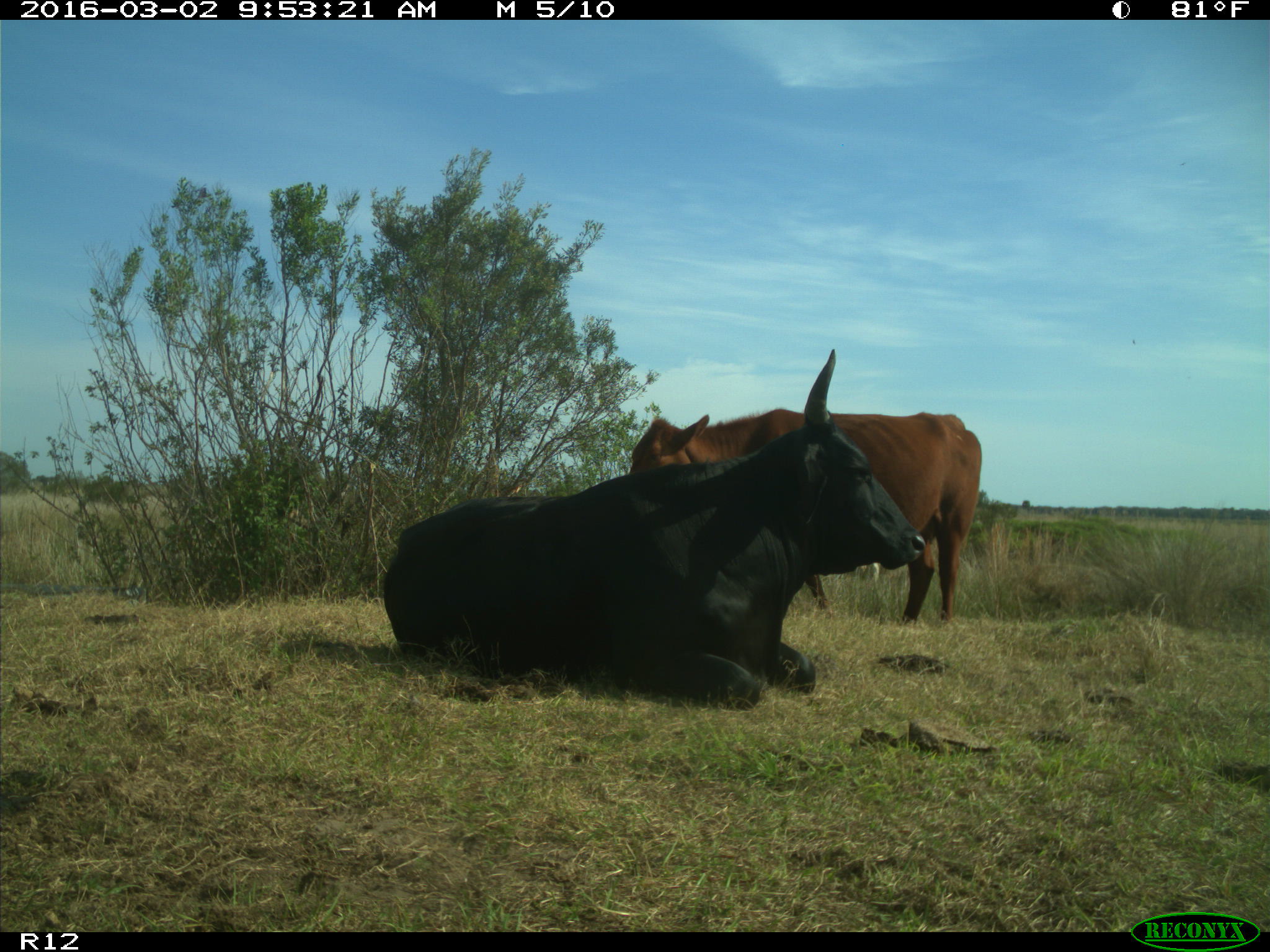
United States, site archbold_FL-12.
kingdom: Animalia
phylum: Chordata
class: Mammalia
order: Artiodactyla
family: Bovidae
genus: Bos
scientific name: Bos taurus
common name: domestic cow